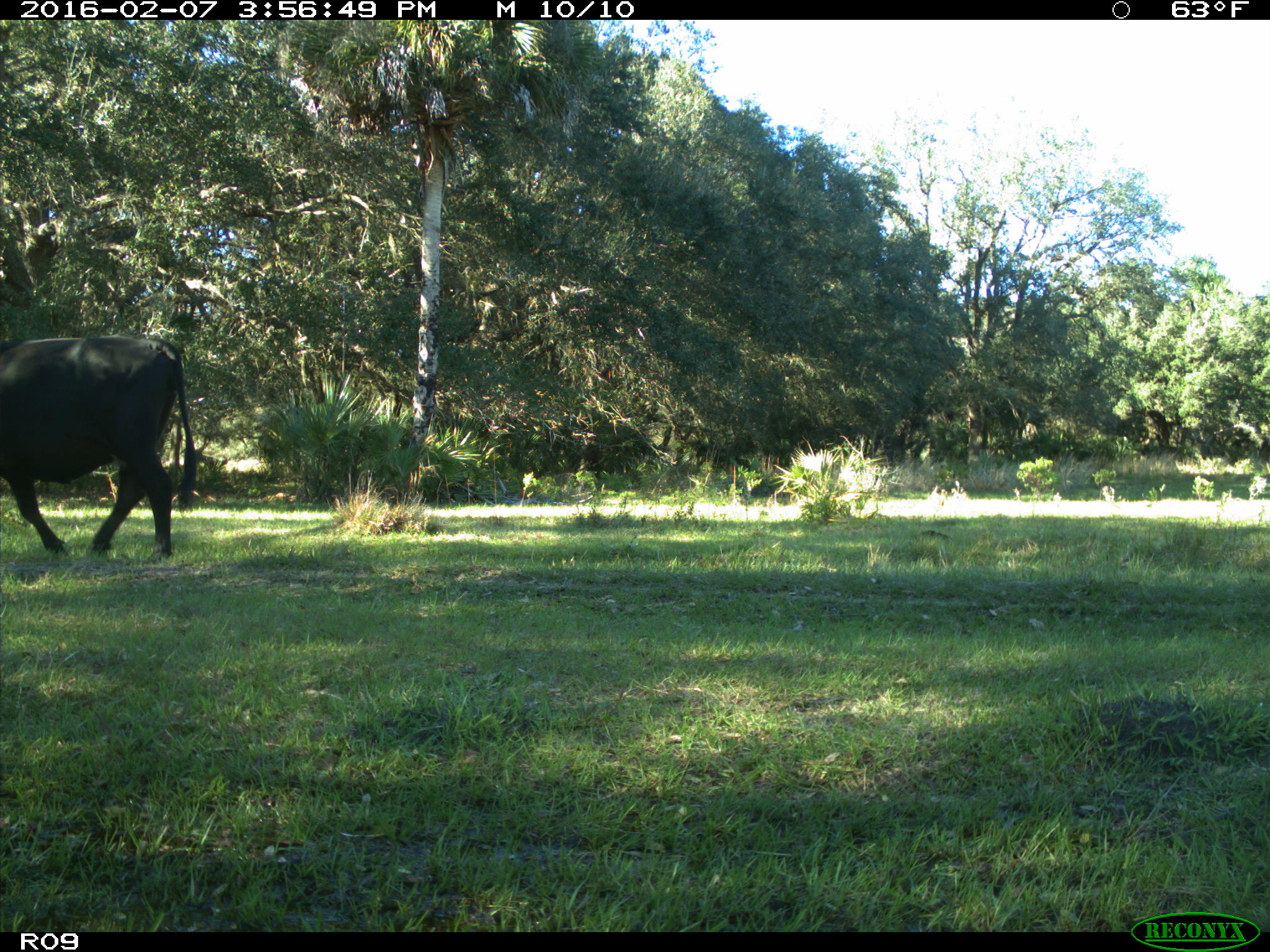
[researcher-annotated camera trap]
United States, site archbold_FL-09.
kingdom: Animalia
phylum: Chordata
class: Mammalia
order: Artiodactyla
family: Bovidae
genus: Bos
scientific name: Bos taurus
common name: domestic cow